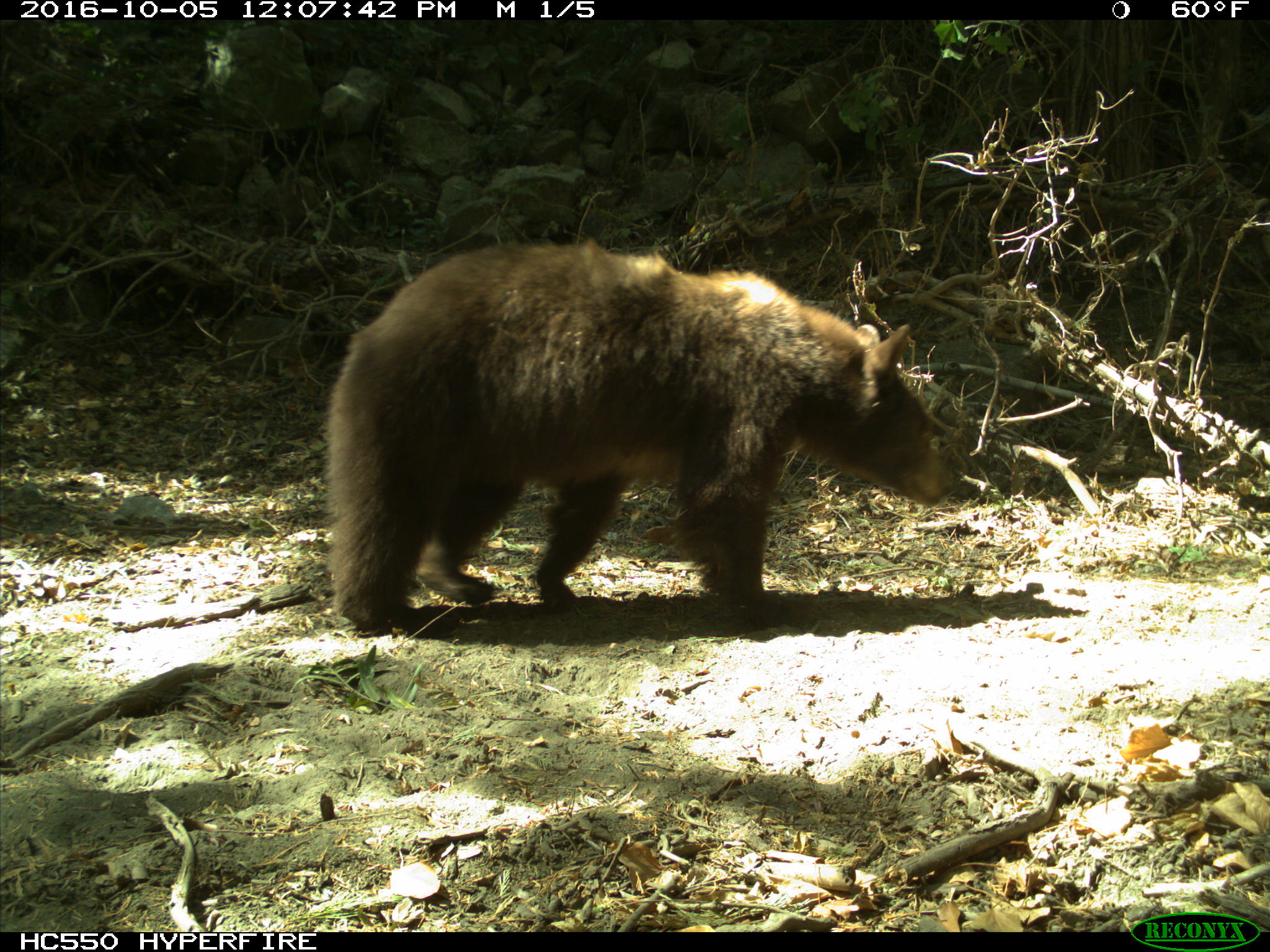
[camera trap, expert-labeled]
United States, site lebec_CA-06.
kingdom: Animalia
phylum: Chordata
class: Mammalia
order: Carnivora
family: Ursidae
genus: Ursus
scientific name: Ursus americanus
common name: american black bear